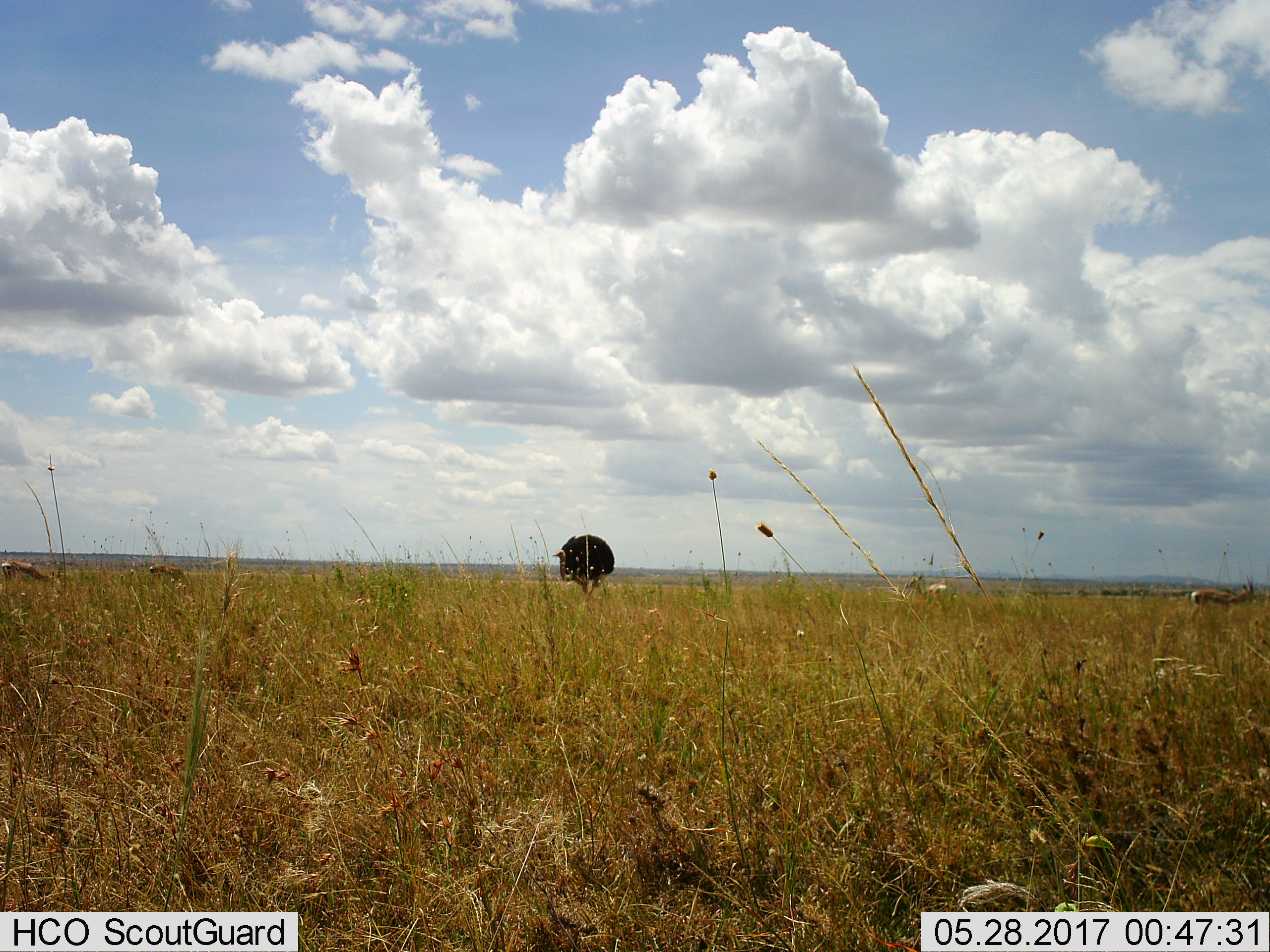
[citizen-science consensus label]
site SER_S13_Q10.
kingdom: Animalia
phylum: Chordata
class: Mammalia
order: Artiodactyla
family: Bovidae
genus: Eudorcas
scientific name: Eudorcas thomsonii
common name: thomson's gazelle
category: gazellethomsons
Gazellethomsons (thomson's gazelle) (Eudorcas thomsonii), count 4. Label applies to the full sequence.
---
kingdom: Animalia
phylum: Chordata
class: Aves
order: Struthioniformes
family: Struthionidae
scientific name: Struthionidae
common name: ostrich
Ostrich (Struthionidae), count 1. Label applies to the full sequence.